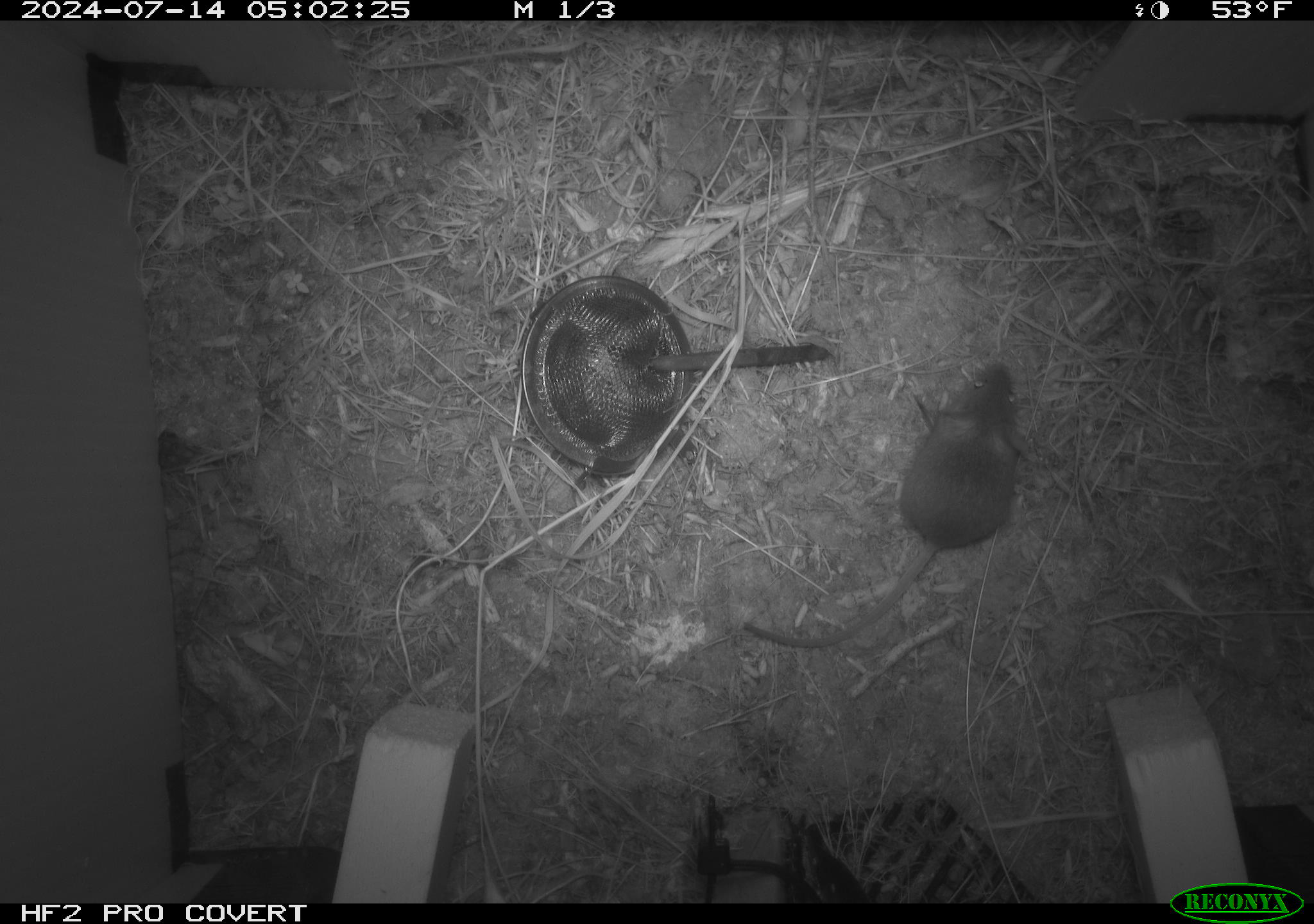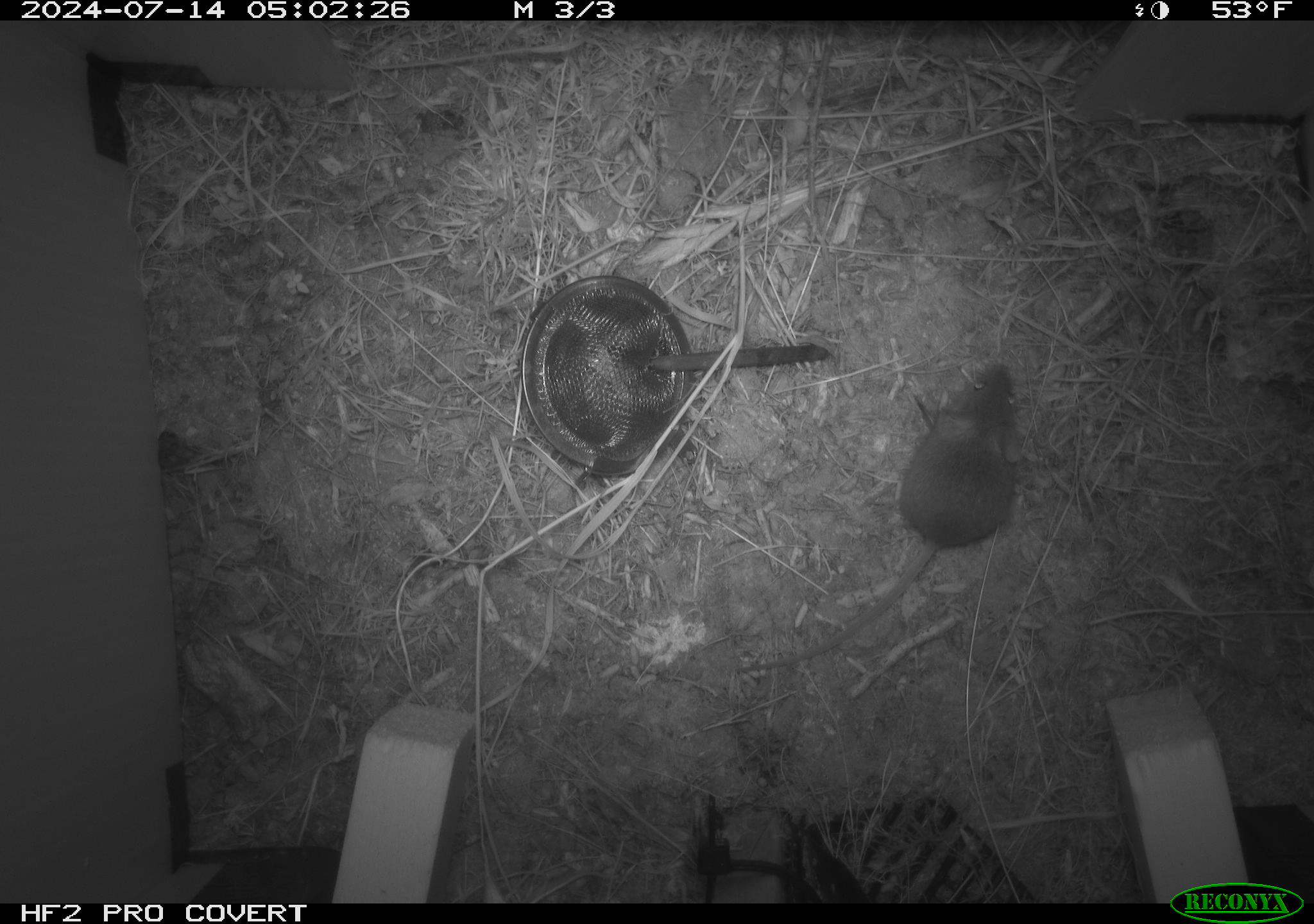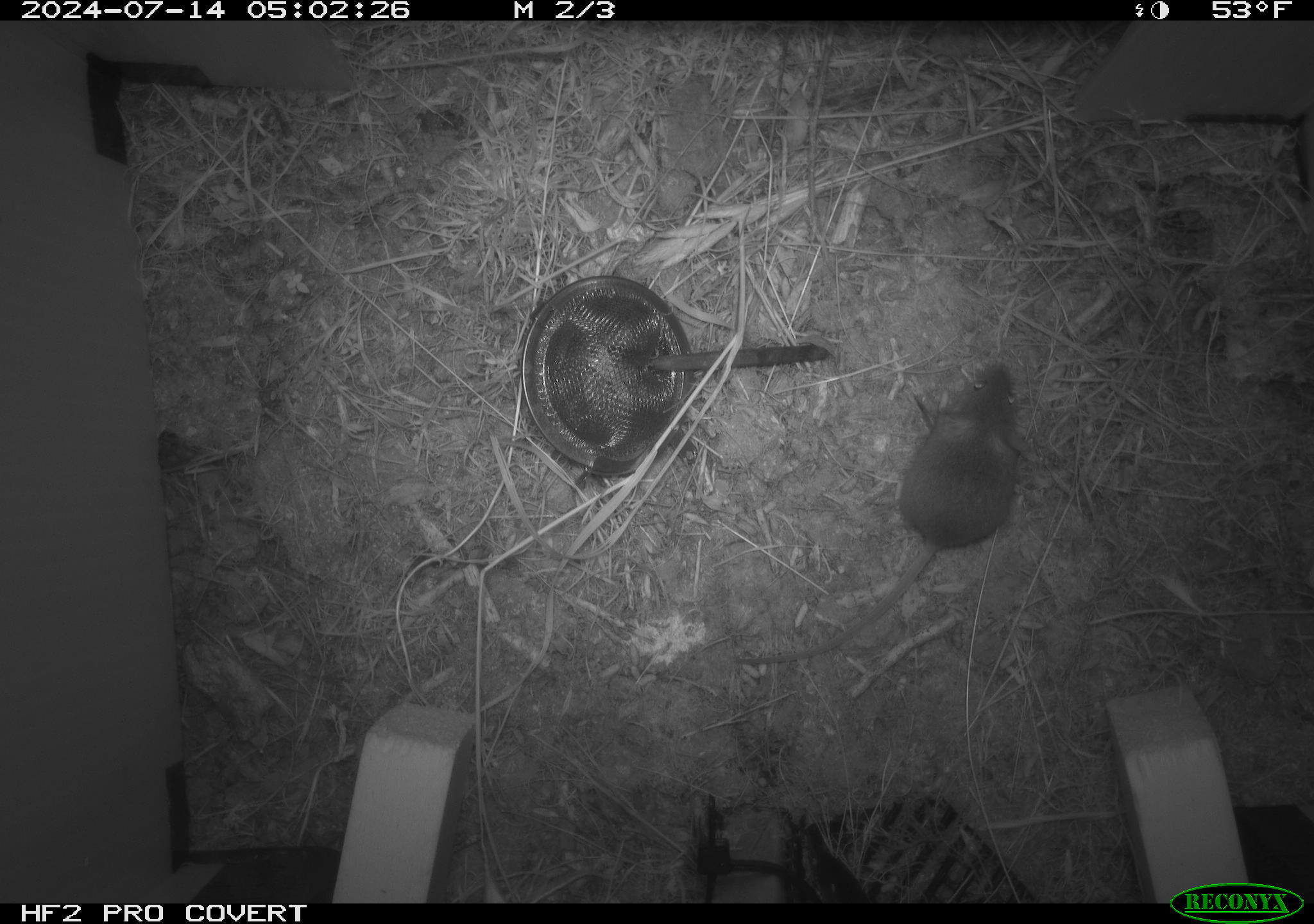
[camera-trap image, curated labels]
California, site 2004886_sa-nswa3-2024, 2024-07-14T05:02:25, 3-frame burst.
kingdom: Animalia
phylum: Chordata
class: Mammalia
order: Rodentia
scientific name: Rodentia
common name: rodent